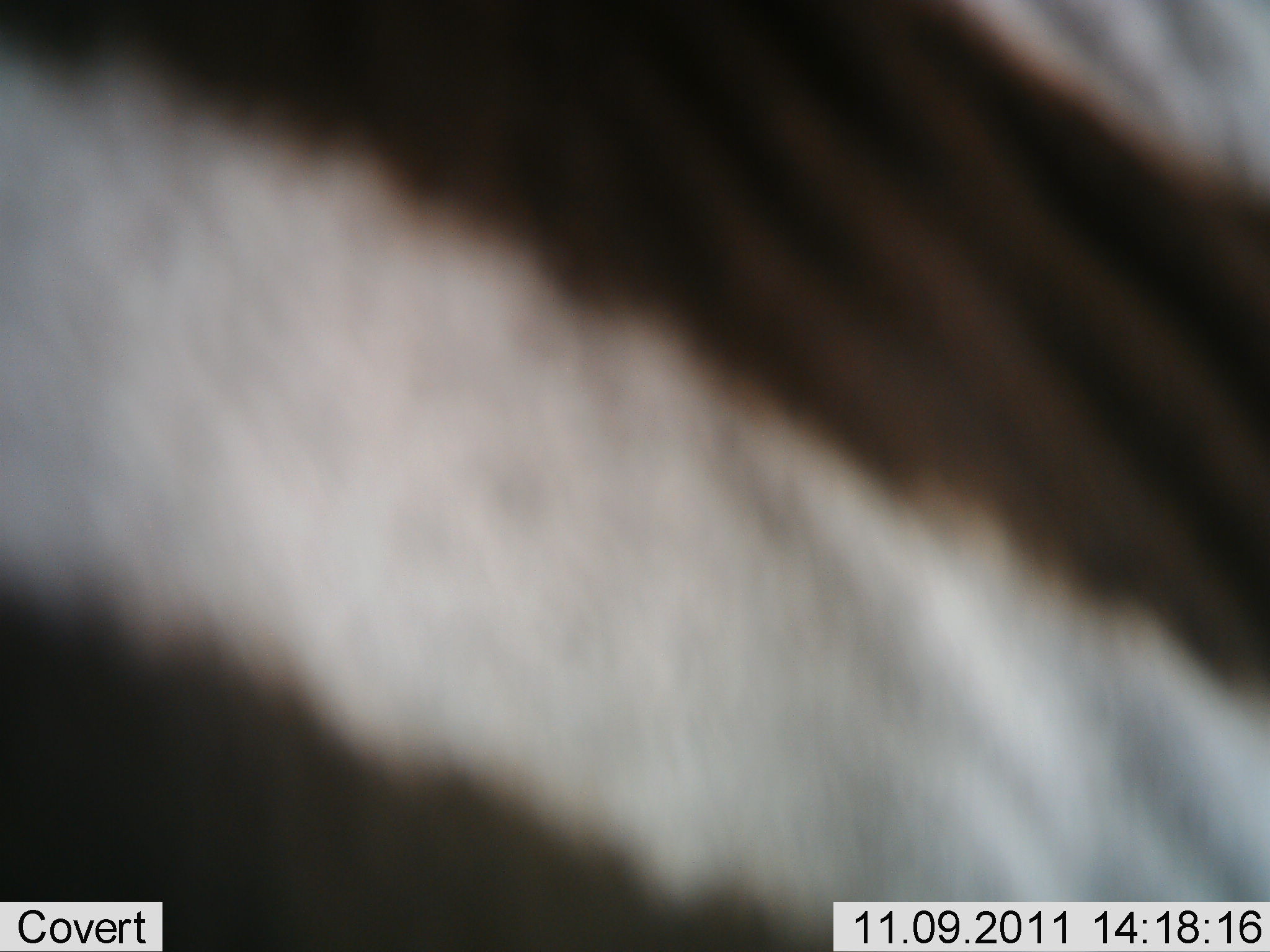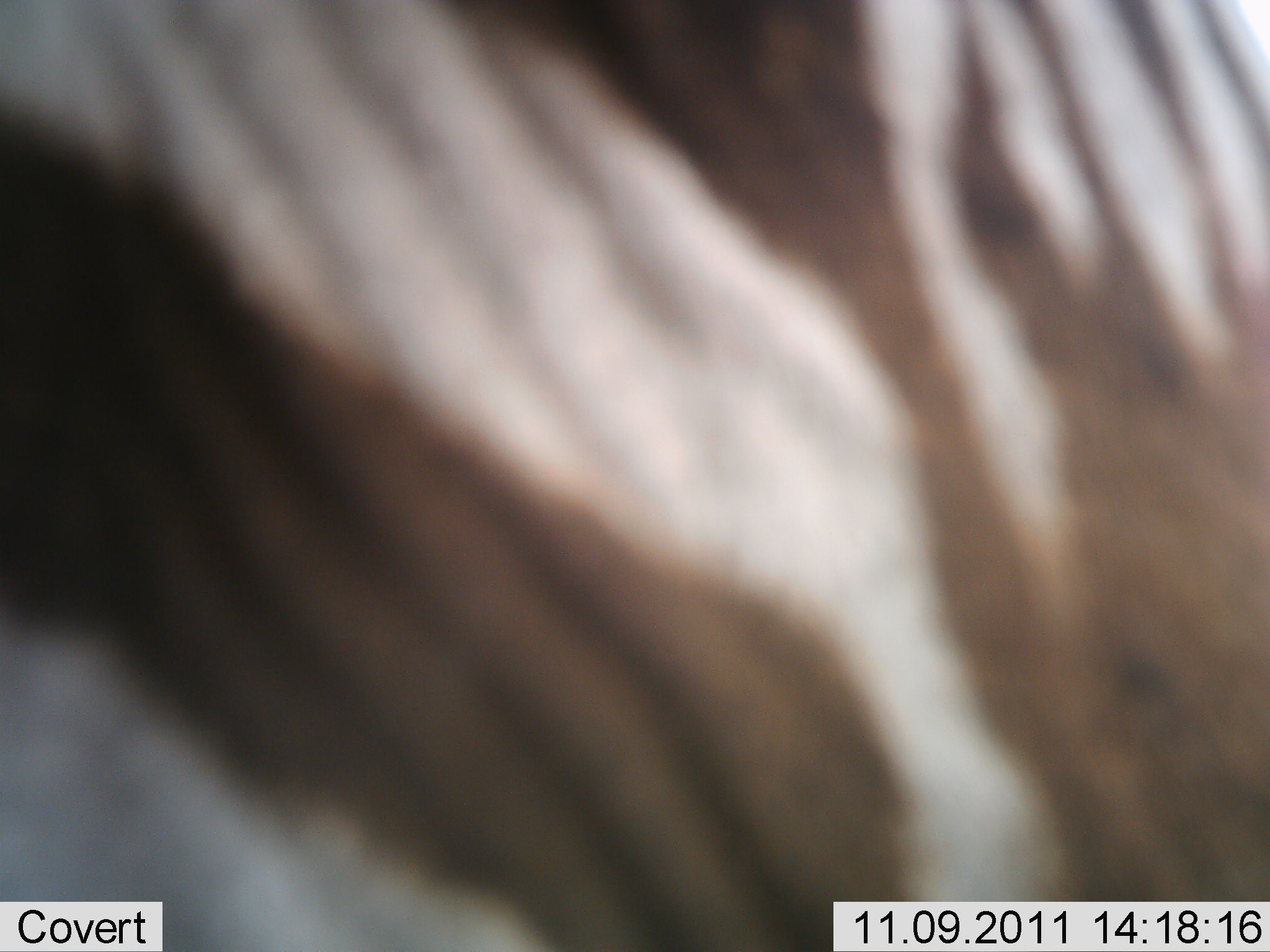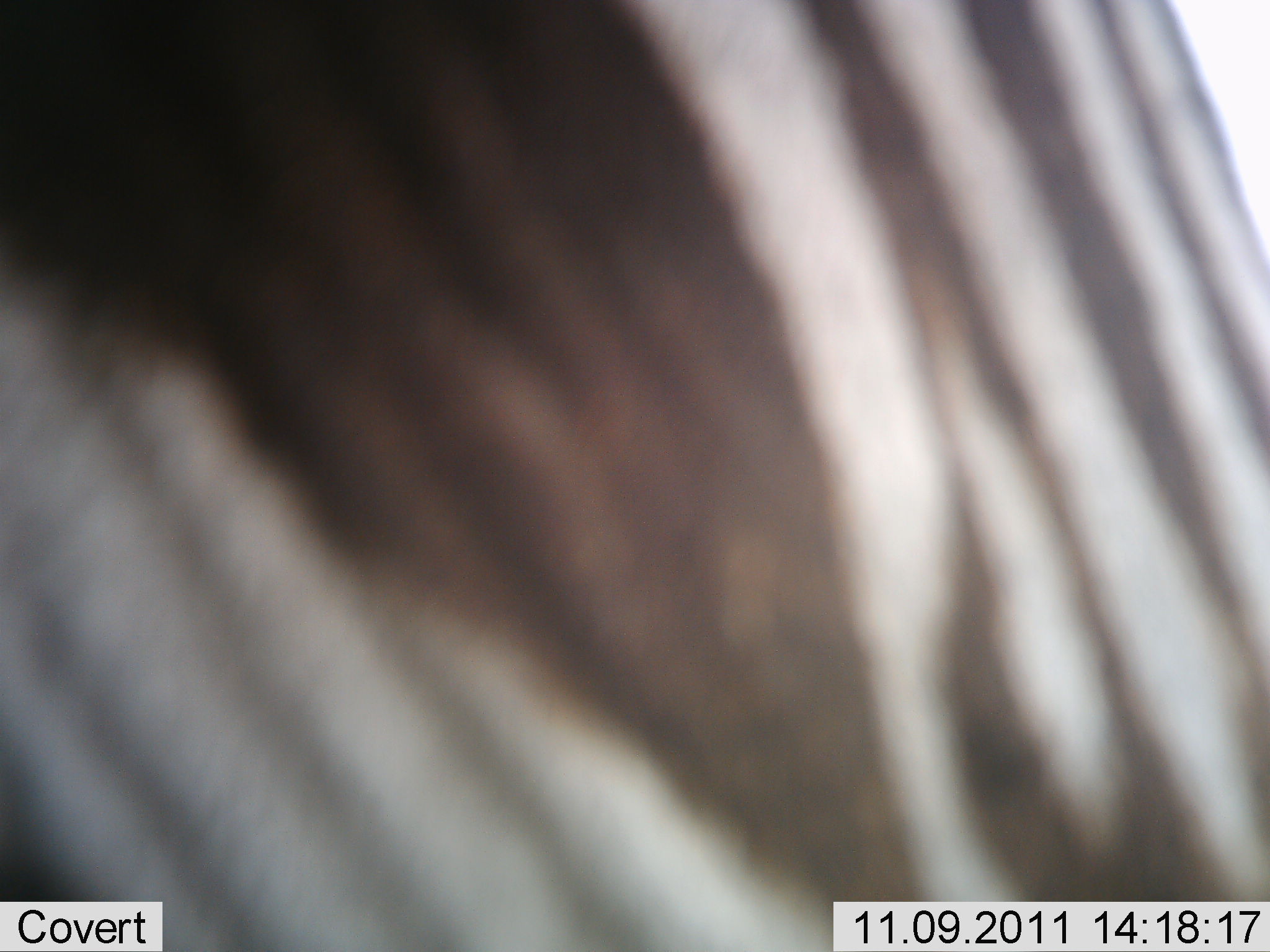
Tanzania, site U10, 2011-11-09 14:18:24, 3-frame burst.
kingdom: Animalia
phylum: Chordata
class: Mammalia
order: Perissodactyla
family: Equidae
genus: Equus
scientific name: Equus quagga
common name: plains zebra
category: zebra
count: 1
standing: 41%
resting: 0%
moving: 59%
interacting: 0%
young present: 0%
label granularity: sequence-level